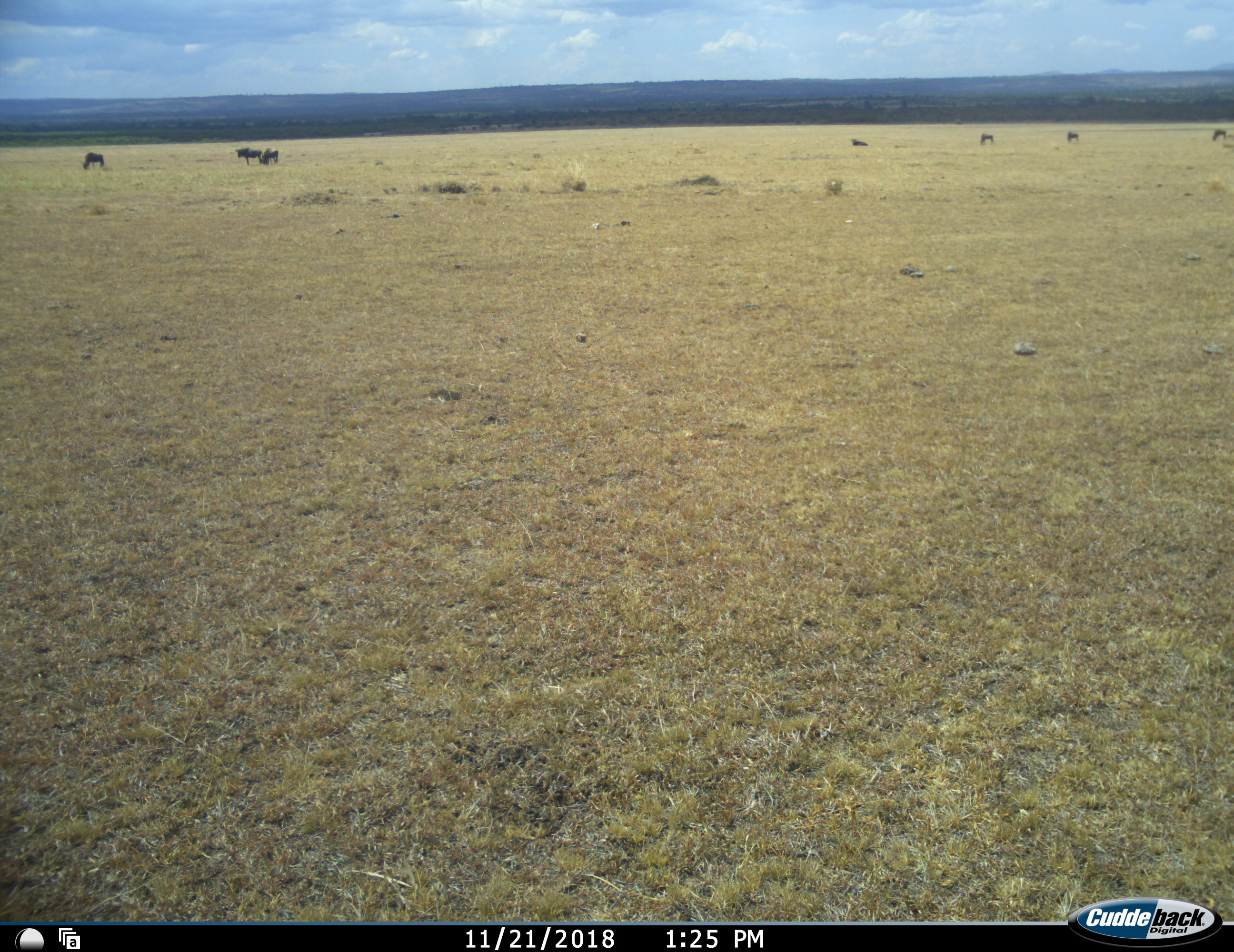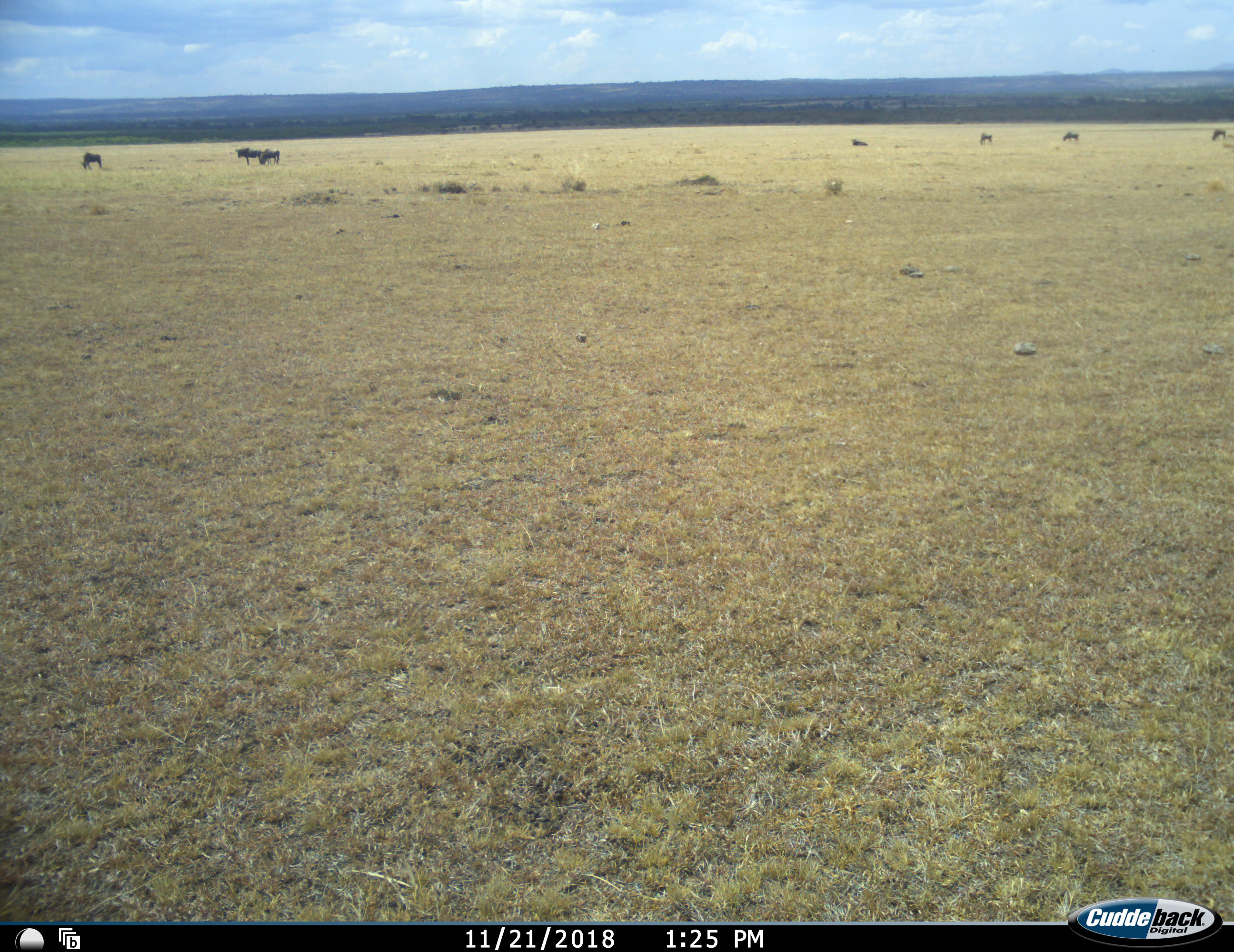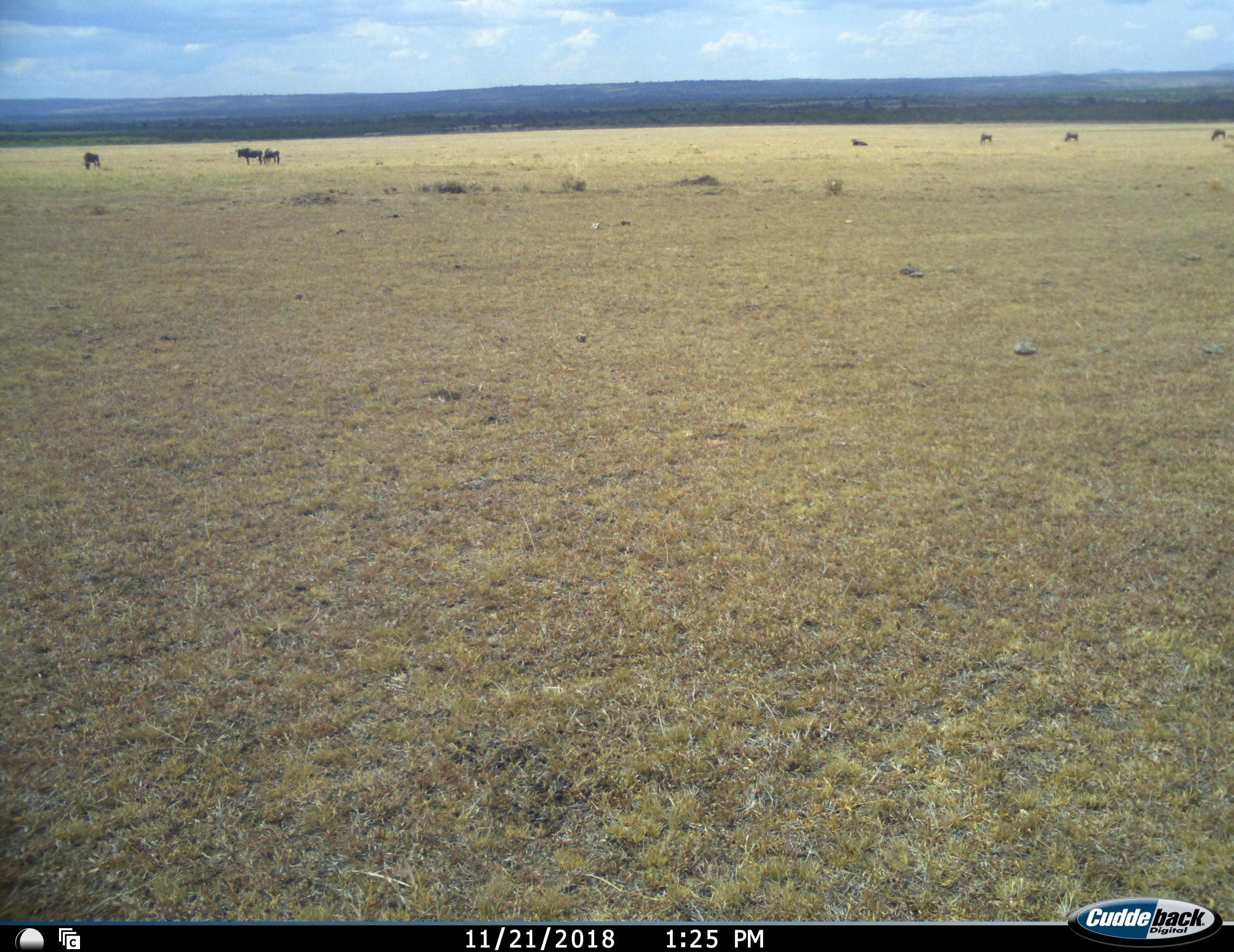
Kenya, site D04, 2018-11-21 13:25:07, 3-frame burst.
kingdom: Animalia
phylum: Chordata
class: Mammalia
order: Artiodactyla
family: Bovidae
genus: Connochaetes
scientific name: Connochaetes taurinus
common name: common wildebeest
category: wildebeest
Wildebeest (common wildebeest) (Connochaetes taurinus), count 6. Behavior (volunteer vote fractions): standing 78%, resting 33%, moving 0%, interacting 0%. Young present (vote fraction): 0%. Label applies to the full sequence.